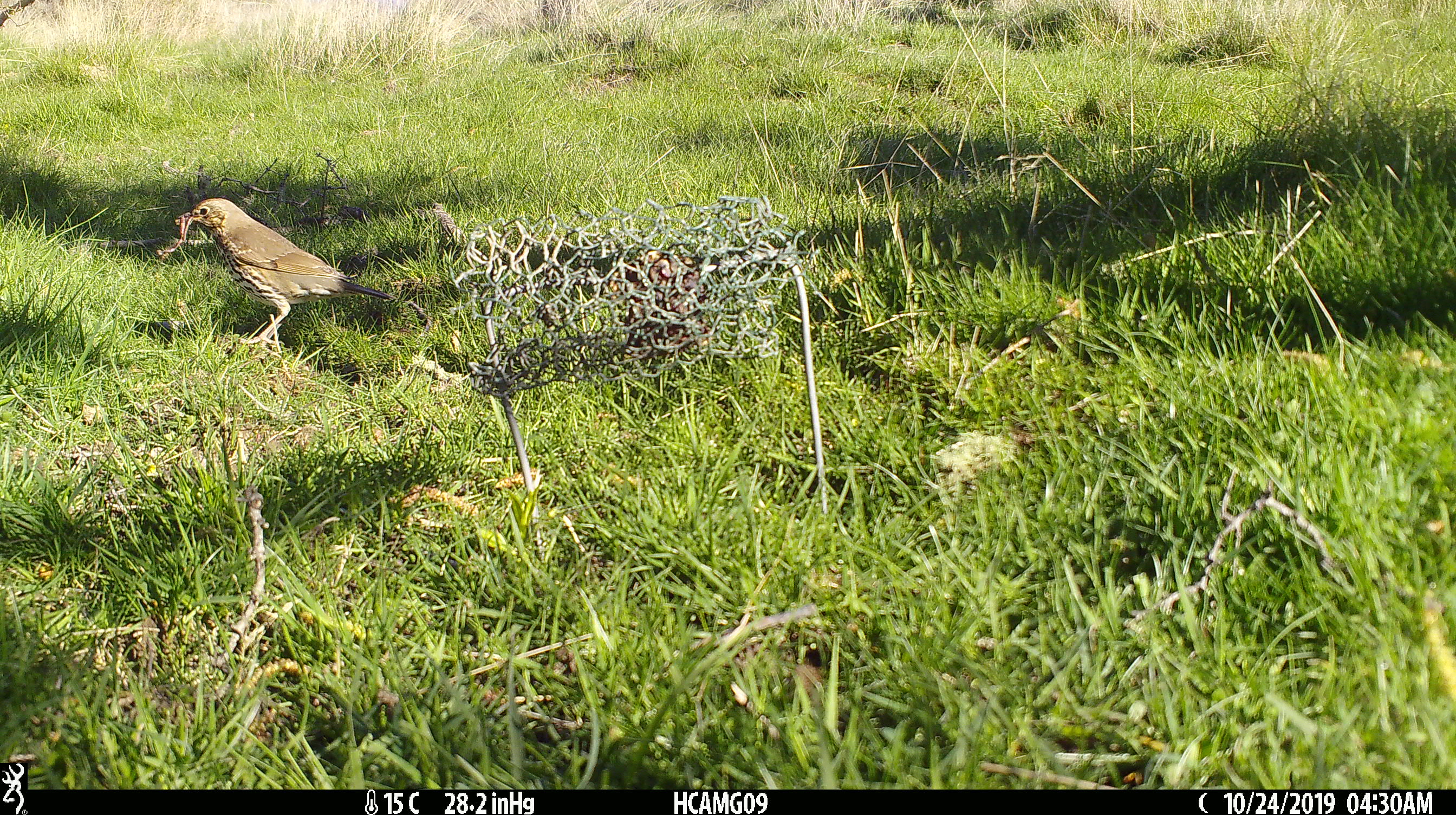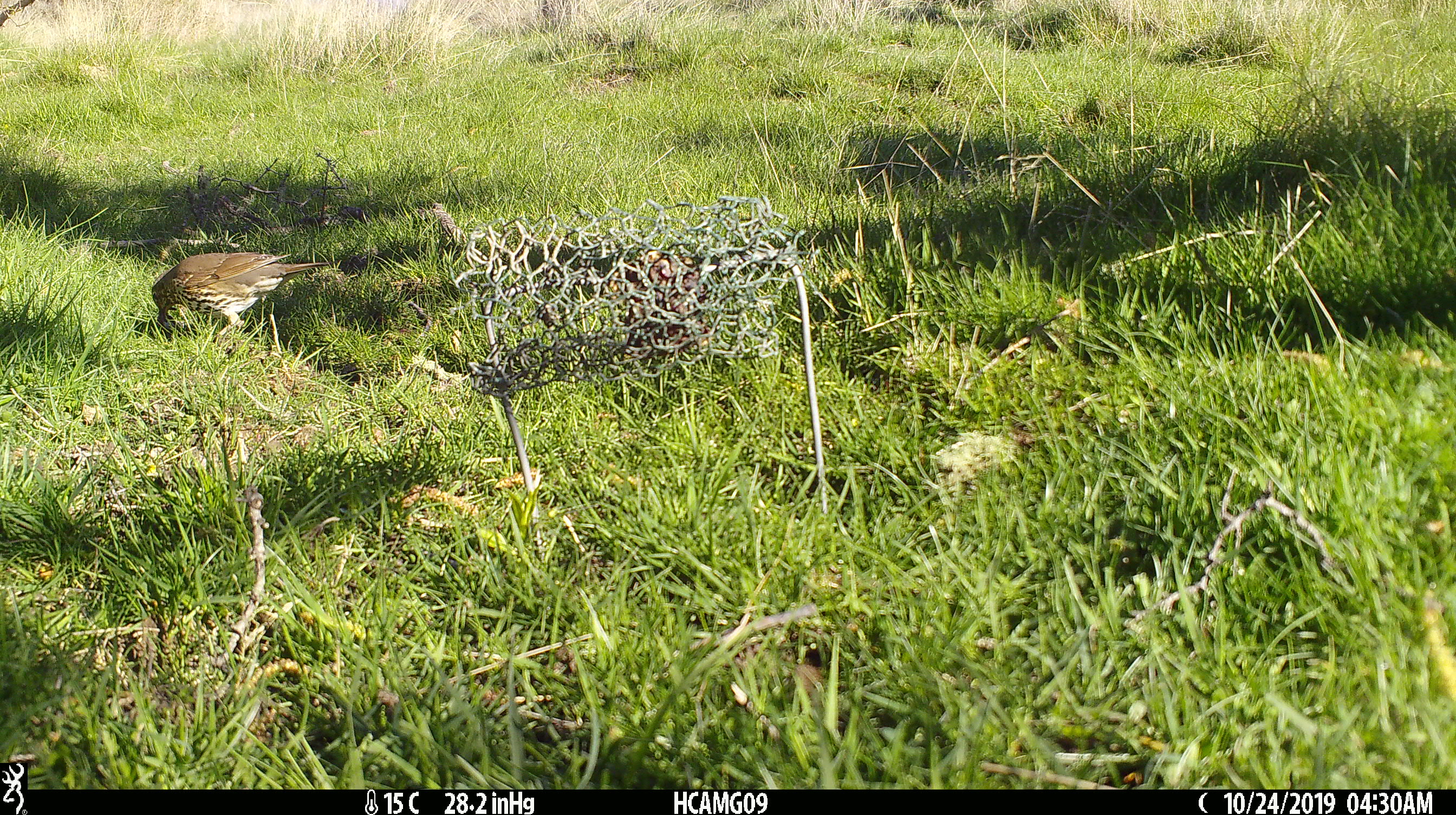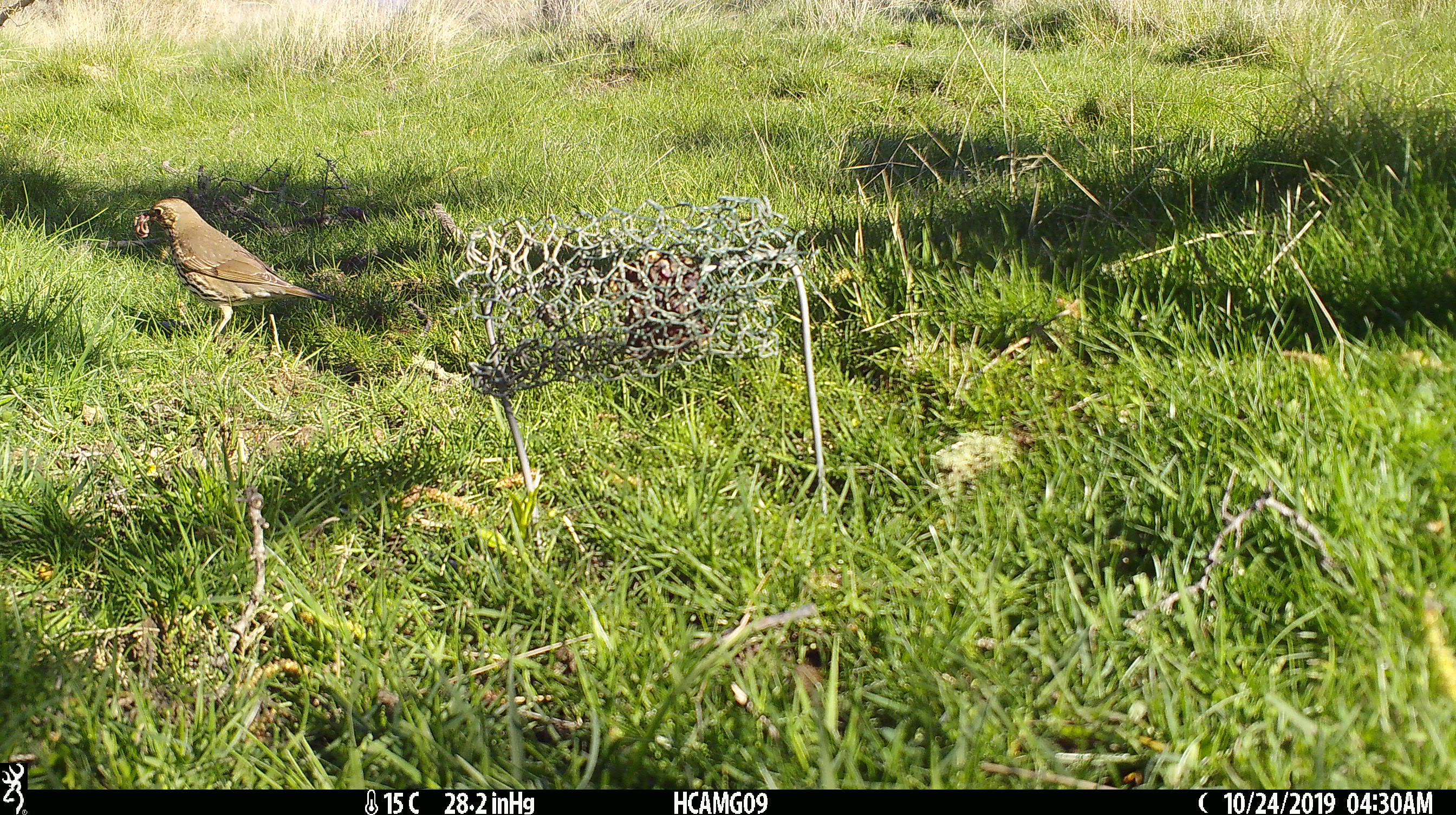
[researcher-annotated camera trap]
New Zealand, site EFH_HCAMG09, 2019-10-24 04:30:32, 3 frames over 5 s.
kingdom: Animalia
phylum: Chordata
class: Aves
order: Passeriformes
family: Turdidae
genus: Turdus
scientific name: Turdus philomelos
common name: song thrush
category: thrush